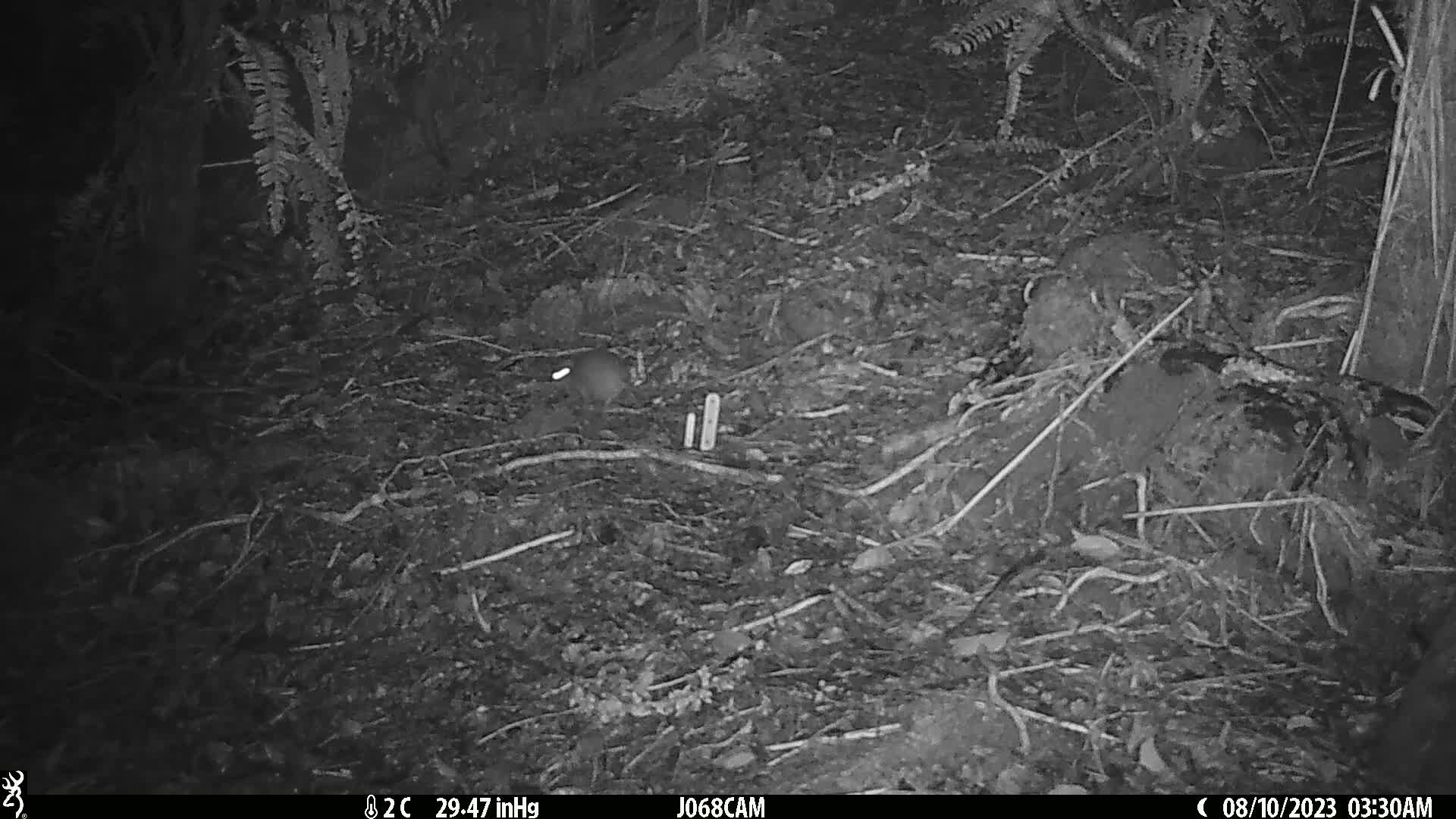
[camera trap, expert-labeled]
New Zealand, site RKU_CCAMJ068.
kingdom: Animalia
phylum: Chordata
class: Mammalia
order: Rodentia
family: Muridae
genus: Rattus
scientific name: Rattus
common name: rat